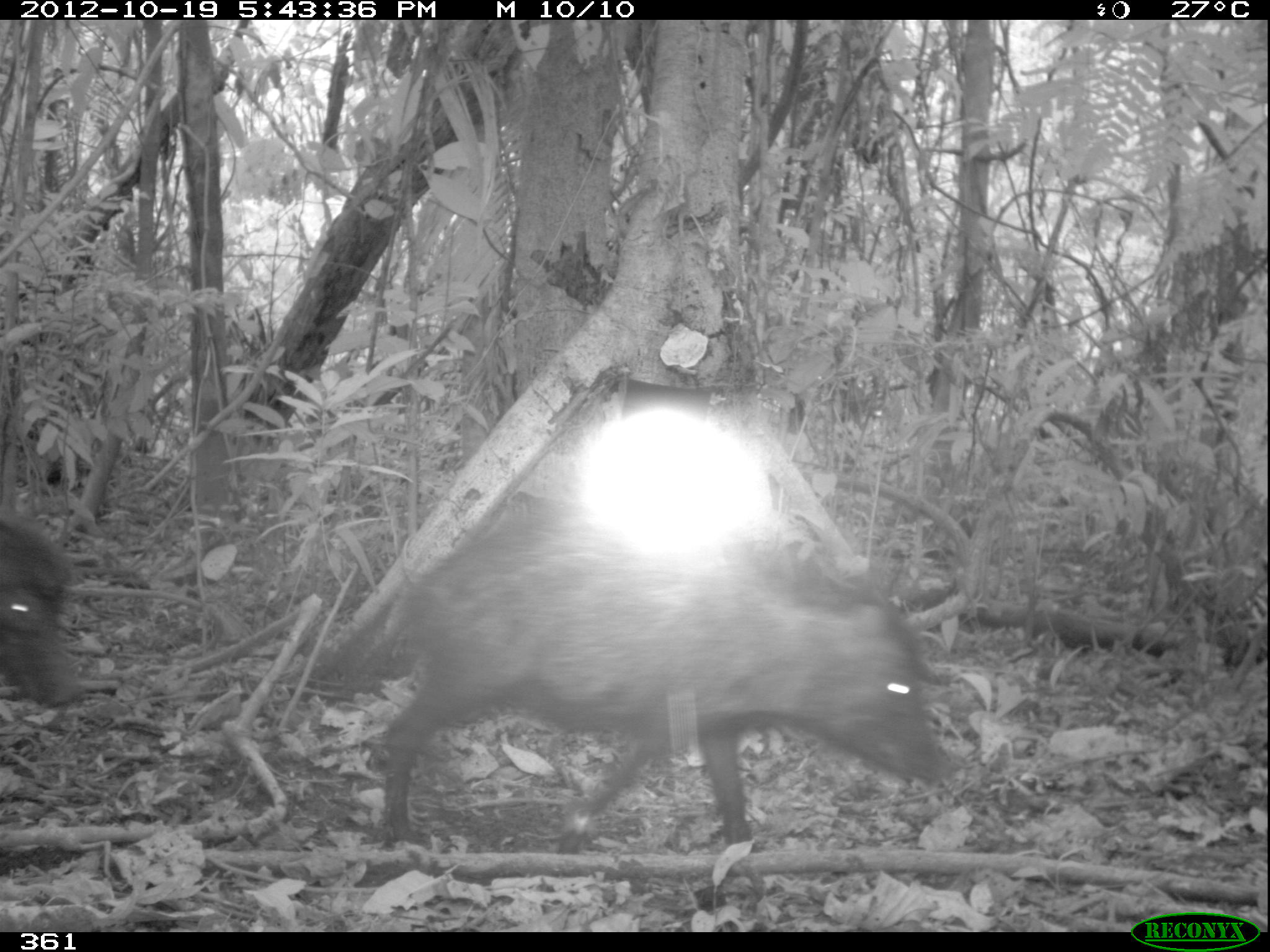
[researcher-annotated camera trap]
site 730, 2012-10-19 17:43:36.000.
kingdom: Animalia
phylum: Chordata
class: Mammalia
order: Artiodactyla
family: Tayassuidae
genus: Tayassu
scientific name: Tayassu pecari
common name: white-lipped peccary